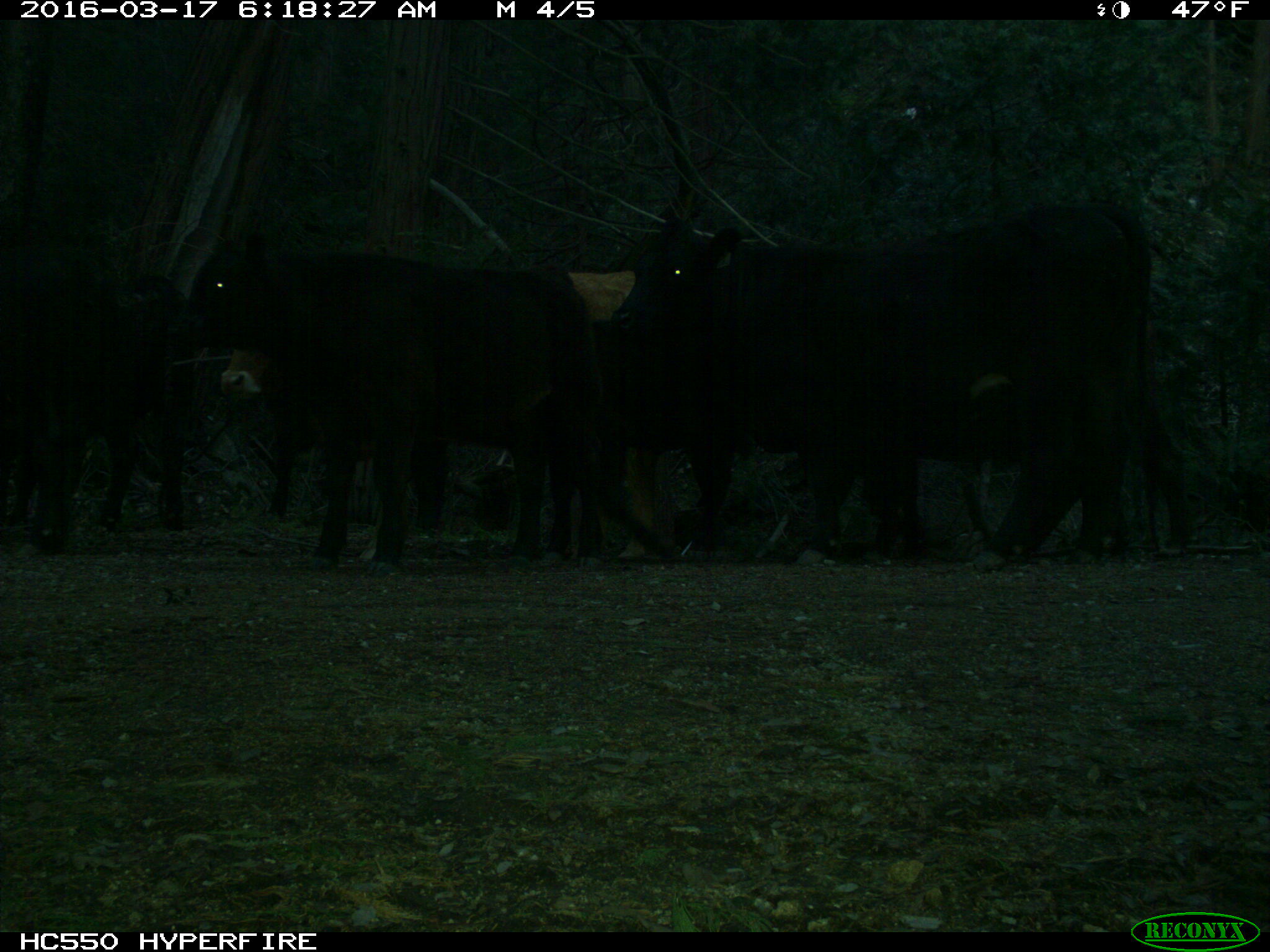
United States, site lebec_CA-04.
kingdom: Animalia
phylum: Chordata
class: Mammalia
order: Artiodactyla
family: Bovidae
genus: Bos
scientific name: Bos taurus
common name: domestic cow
Bos taurus (domestic cow).